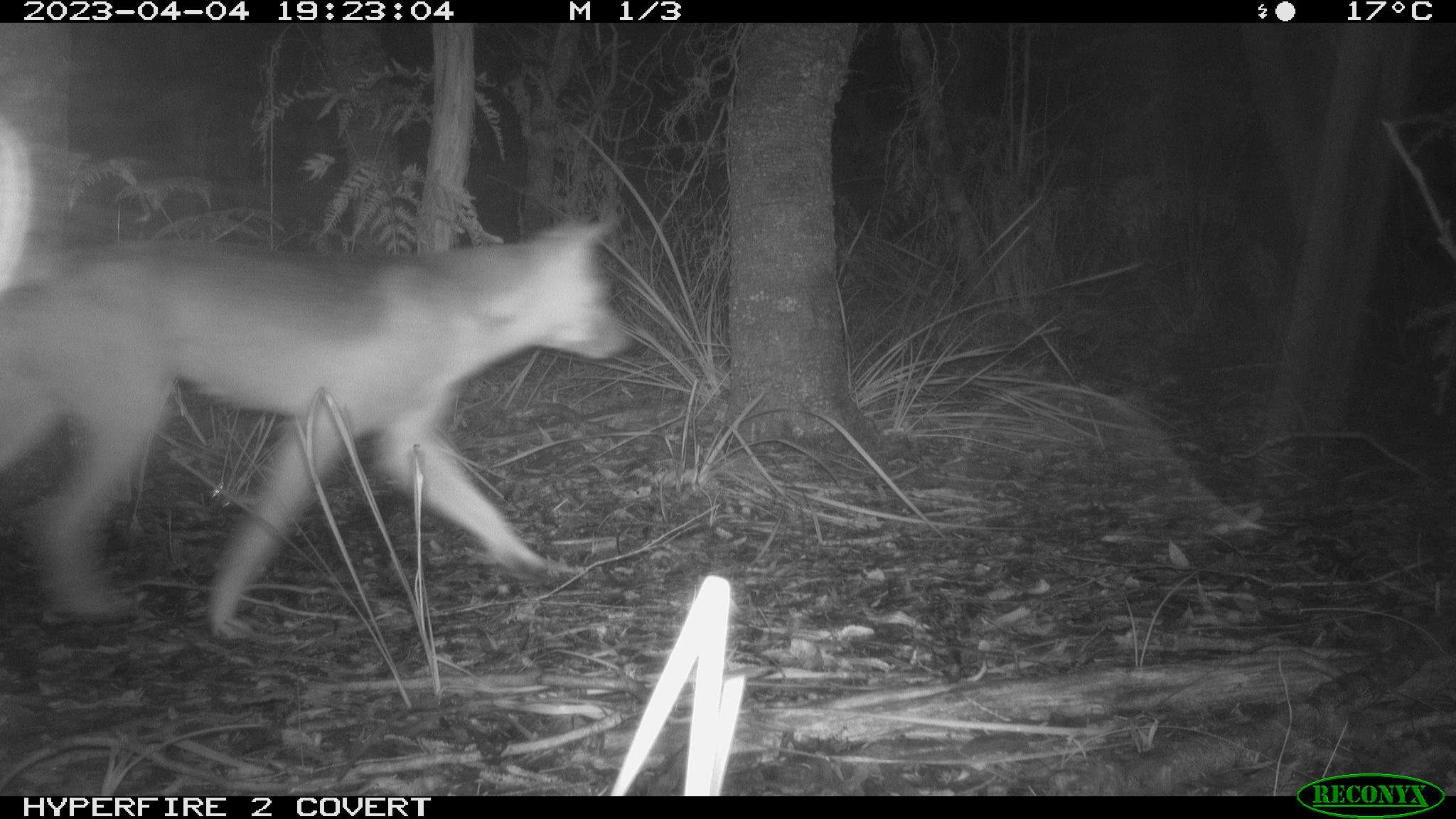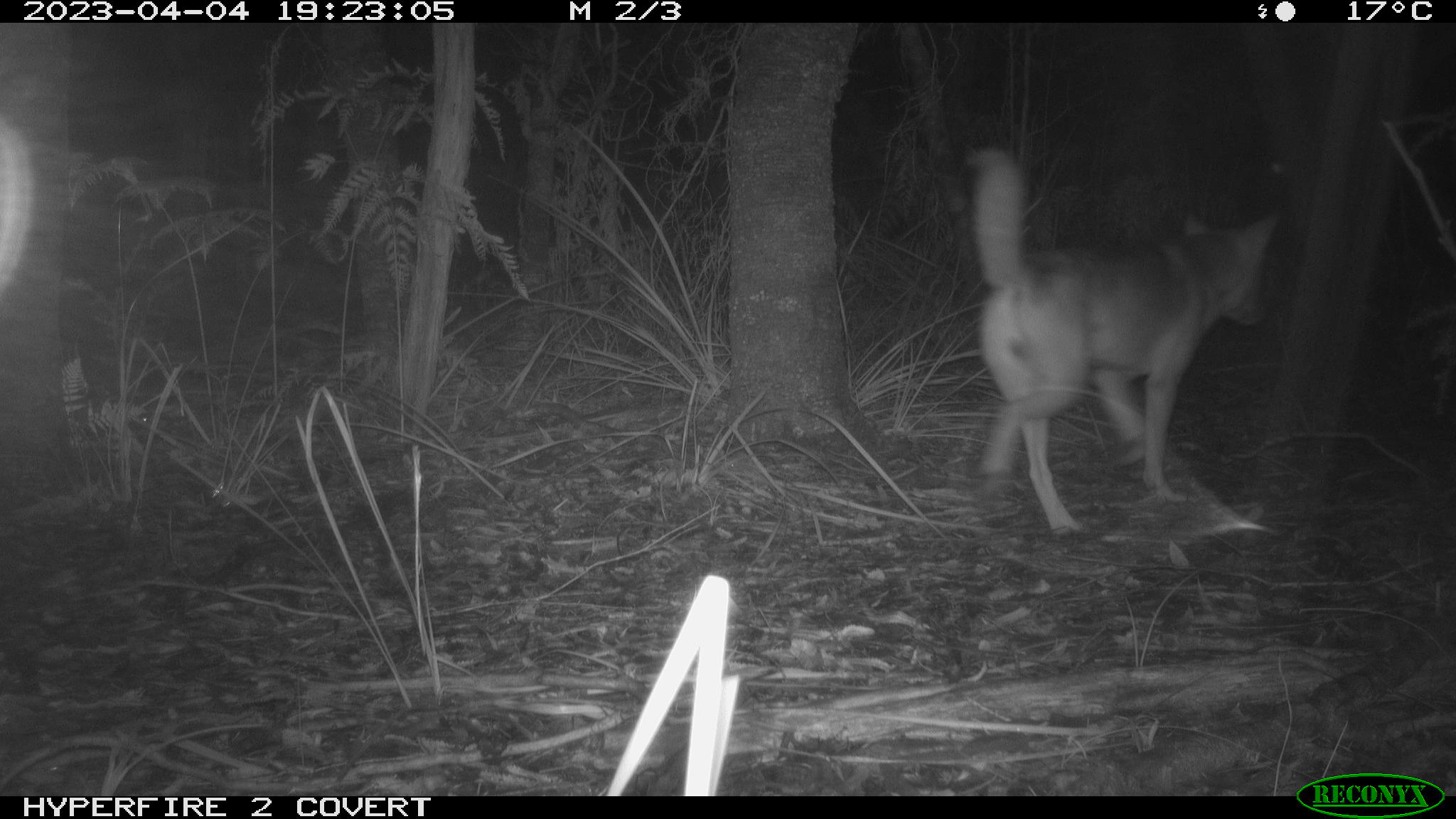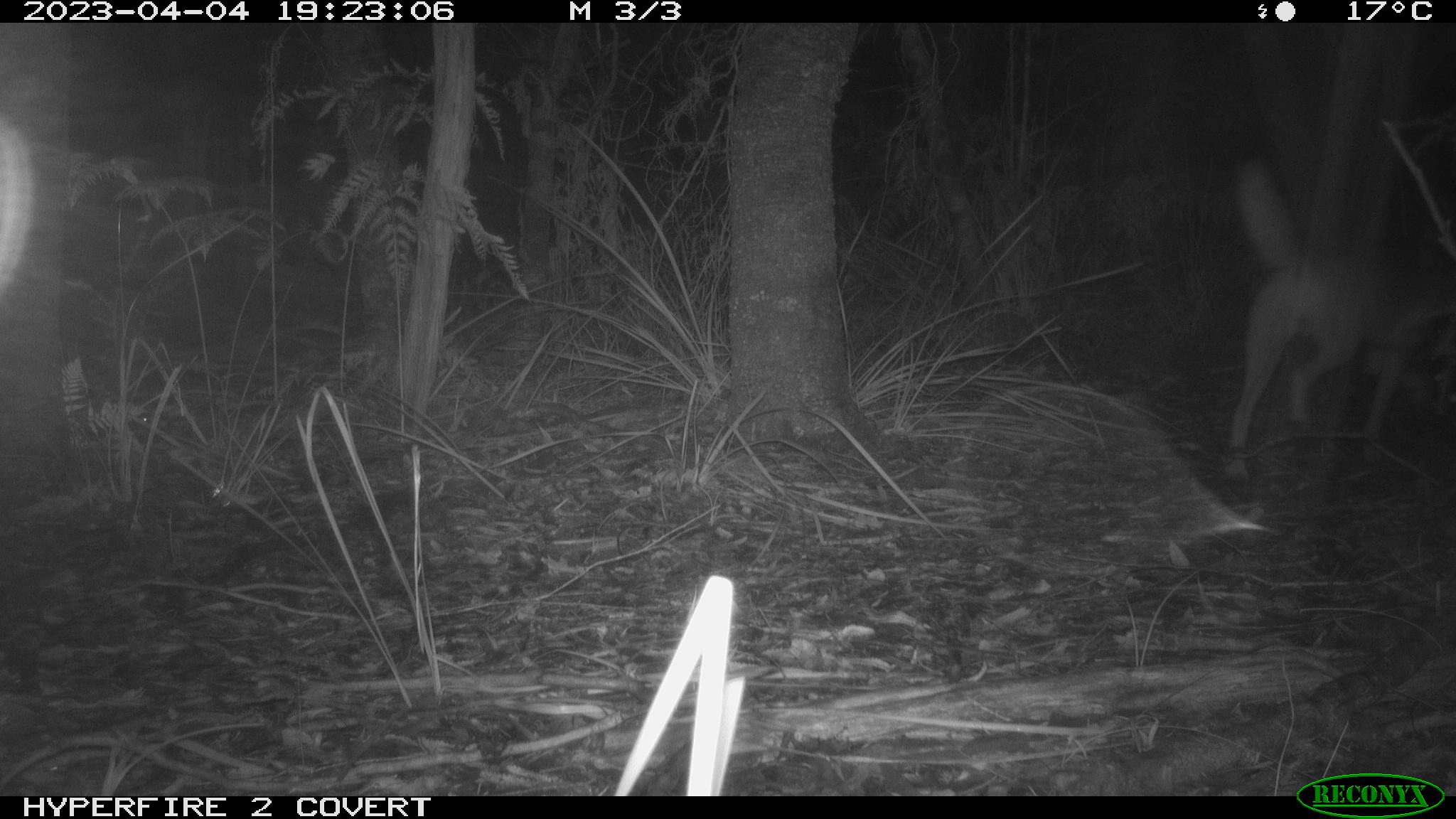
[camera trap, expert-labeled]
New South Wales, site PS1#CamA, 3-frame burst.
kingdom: Animalia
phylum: Chordata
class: Mammalia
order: Carnivora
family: Canidae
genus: Canis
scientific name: Canis familiaris dingo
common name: dingo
Dingo (Canis familiaris dingo).